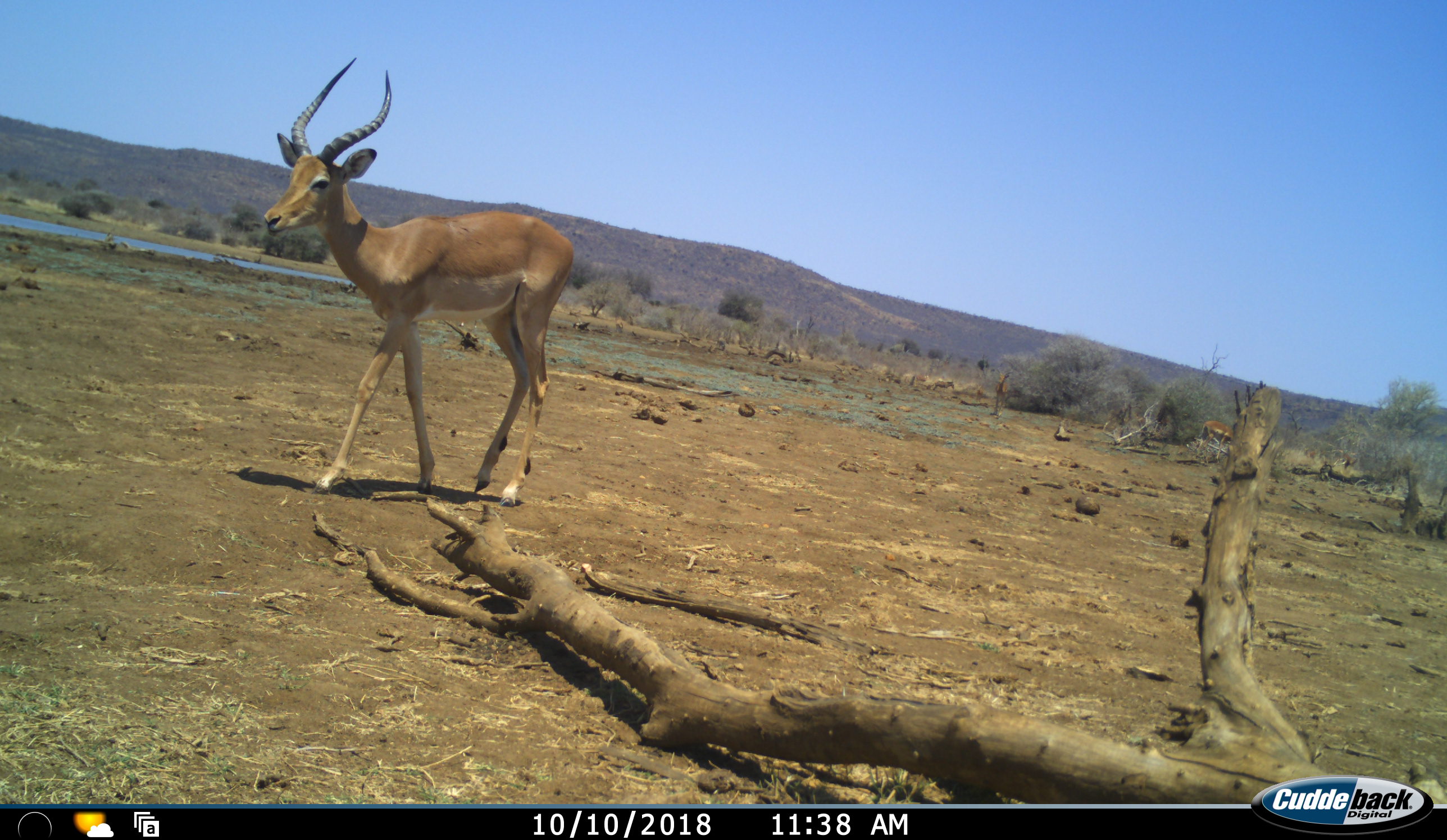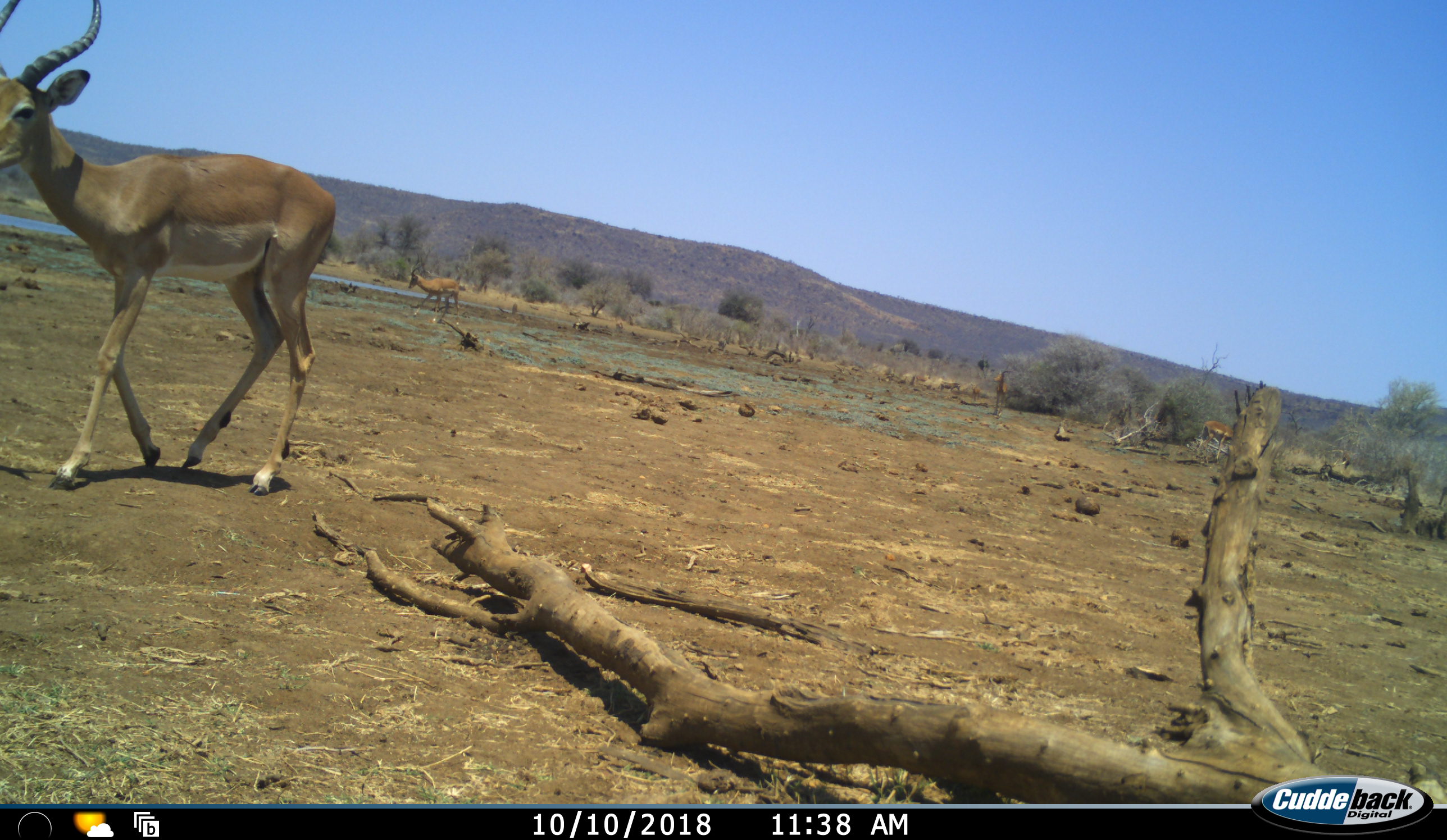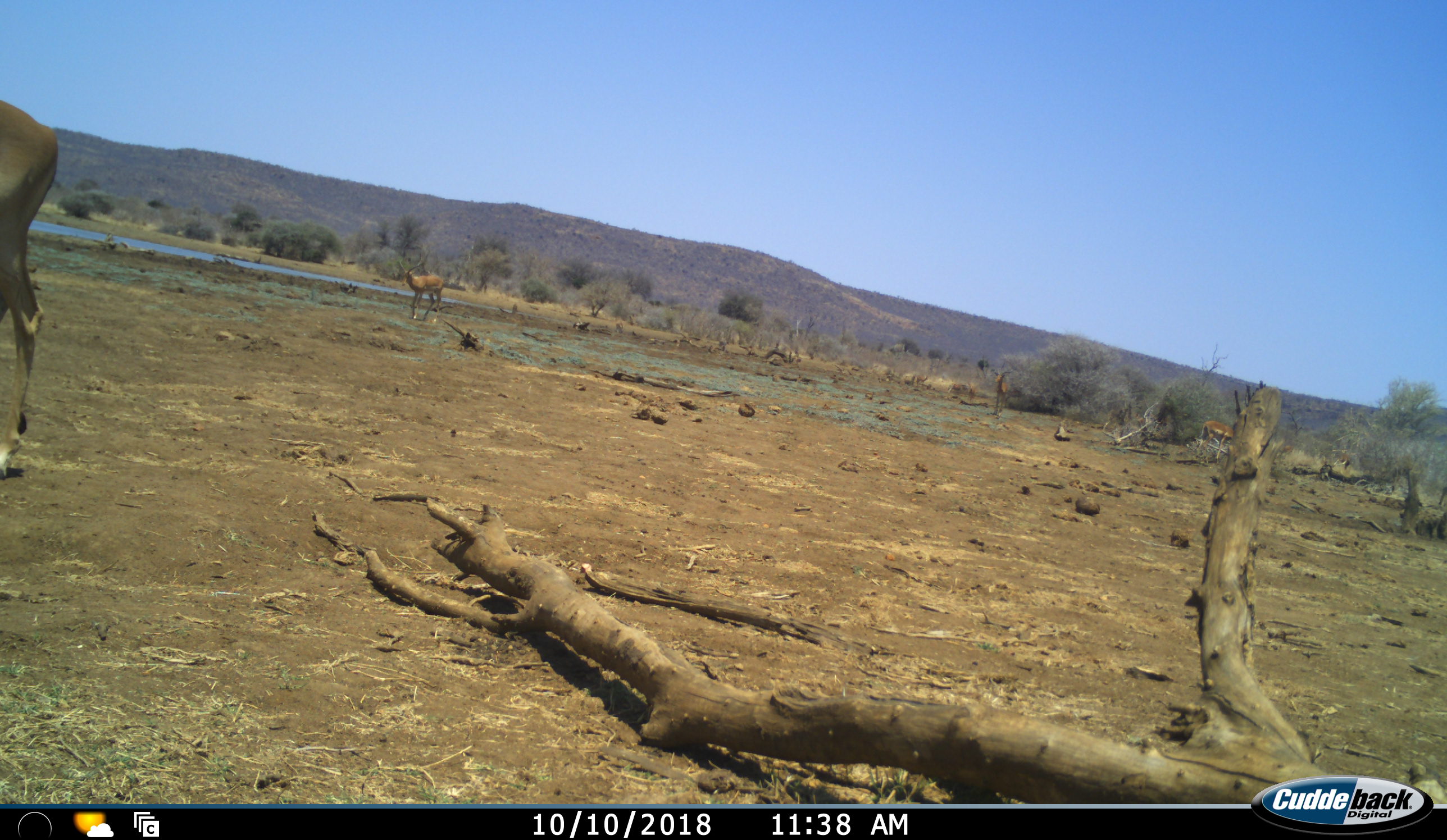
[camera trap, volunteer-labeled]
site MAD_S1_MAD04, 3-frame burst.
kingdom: Animalia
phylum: Chordata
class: Mammalia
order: Artiodactyla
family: Bovidae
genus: Aepyceros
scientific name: Aepyceros melampus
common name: impala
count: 3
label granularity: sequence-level